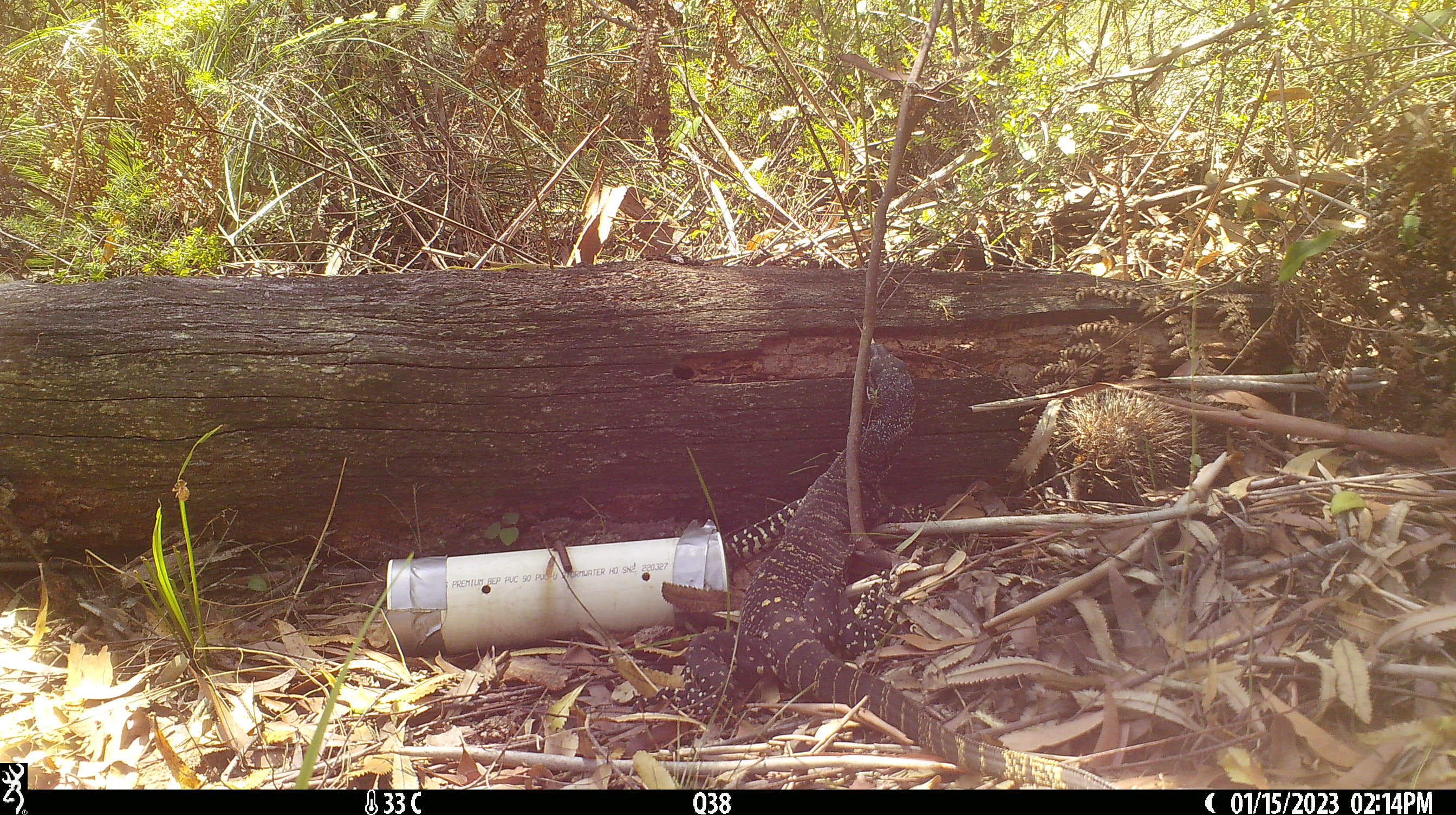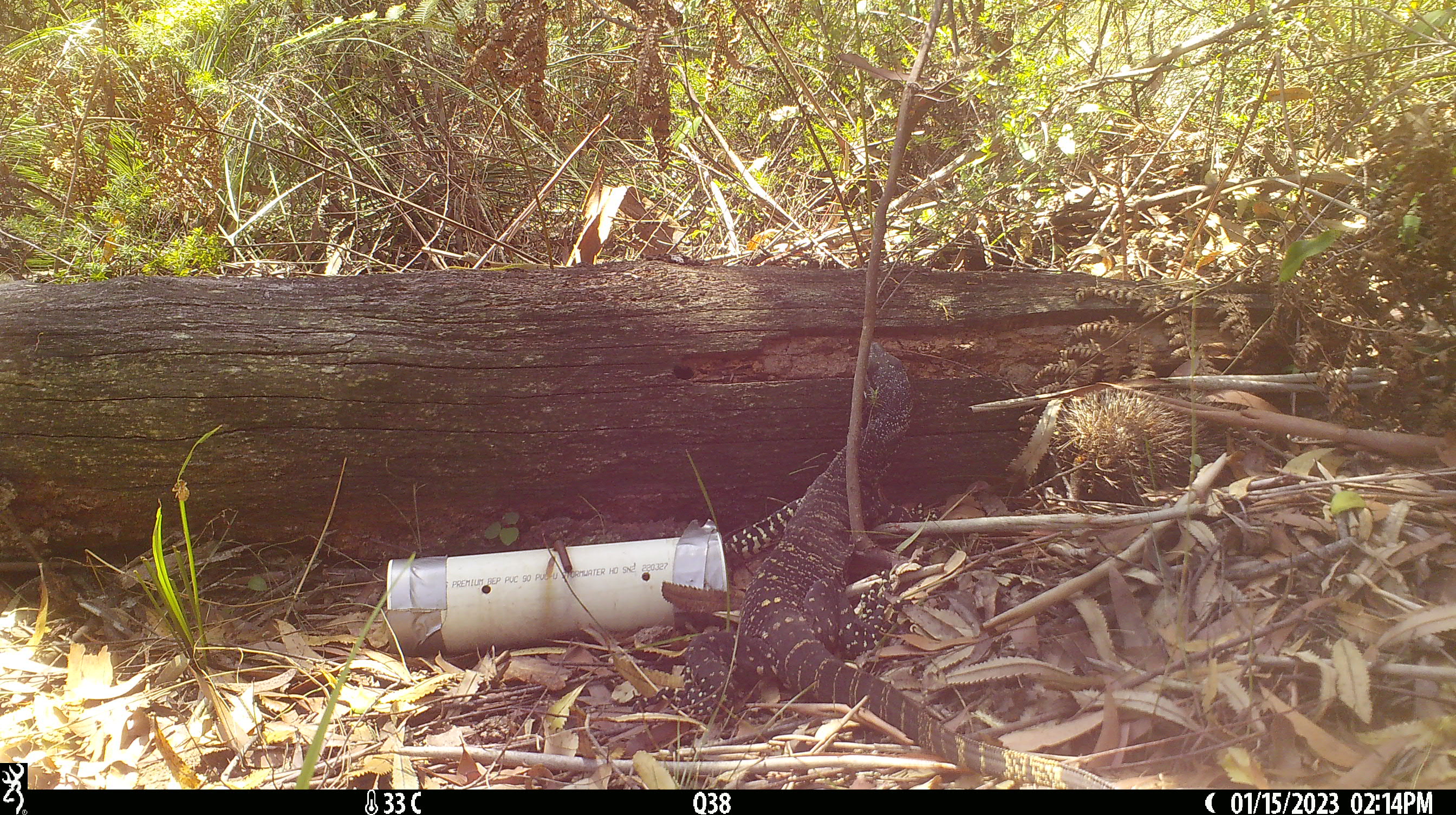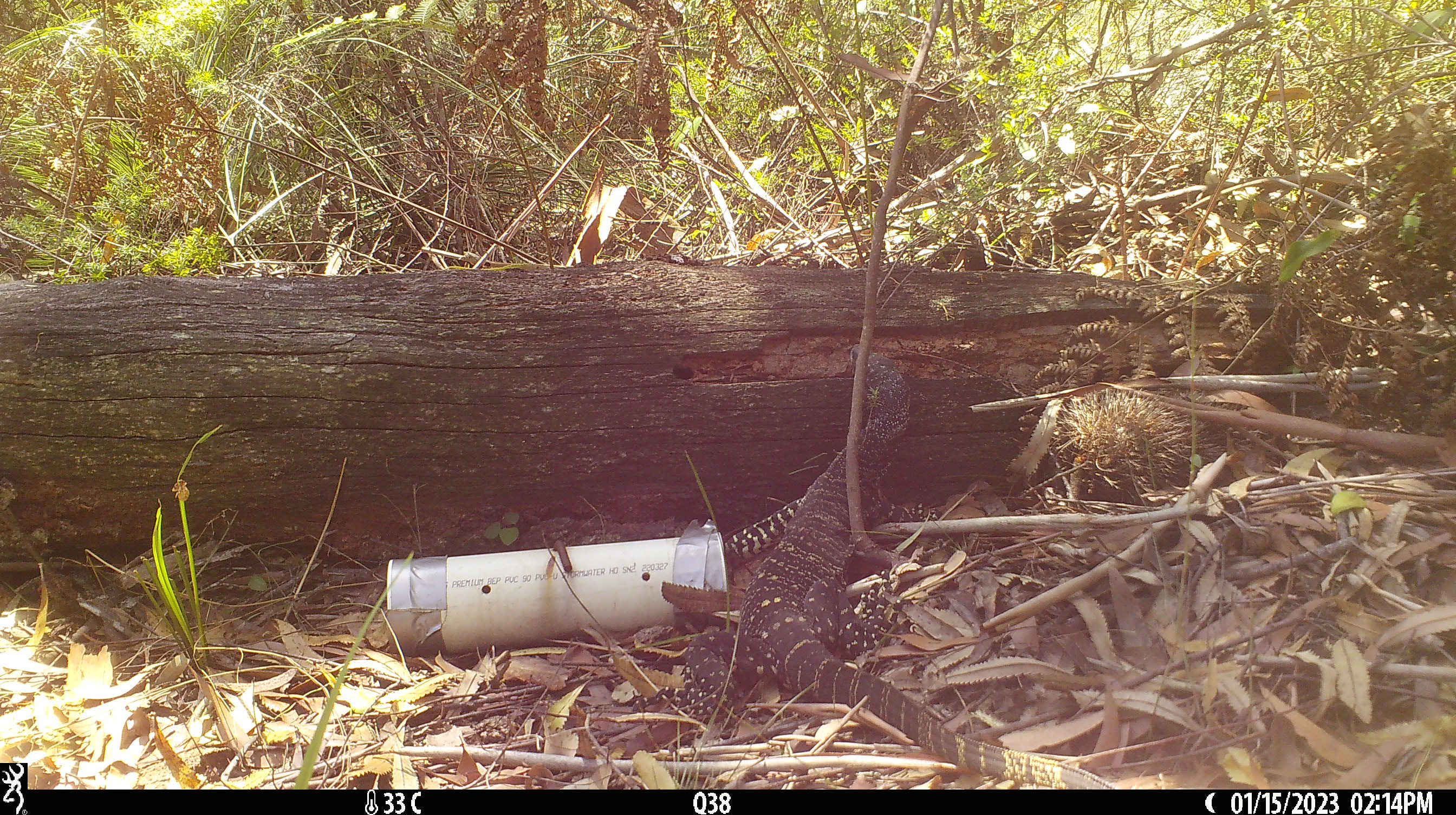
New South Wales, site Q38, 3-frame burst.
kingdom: Animalia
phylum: Chordata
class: Reptilia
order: Squamata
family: Varanidae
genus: Varanus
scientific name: Varanus varius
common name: lace monitor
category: goanna